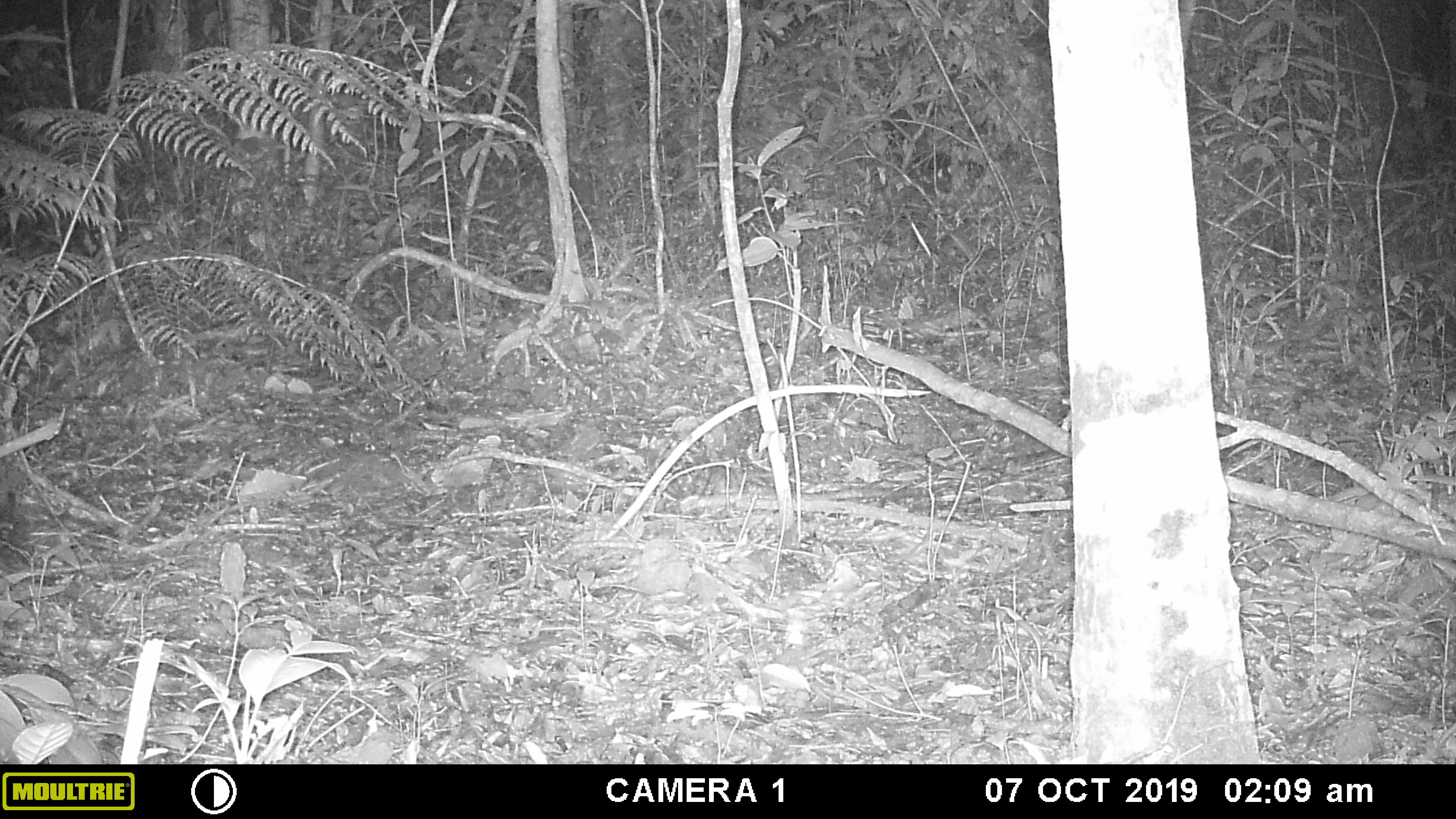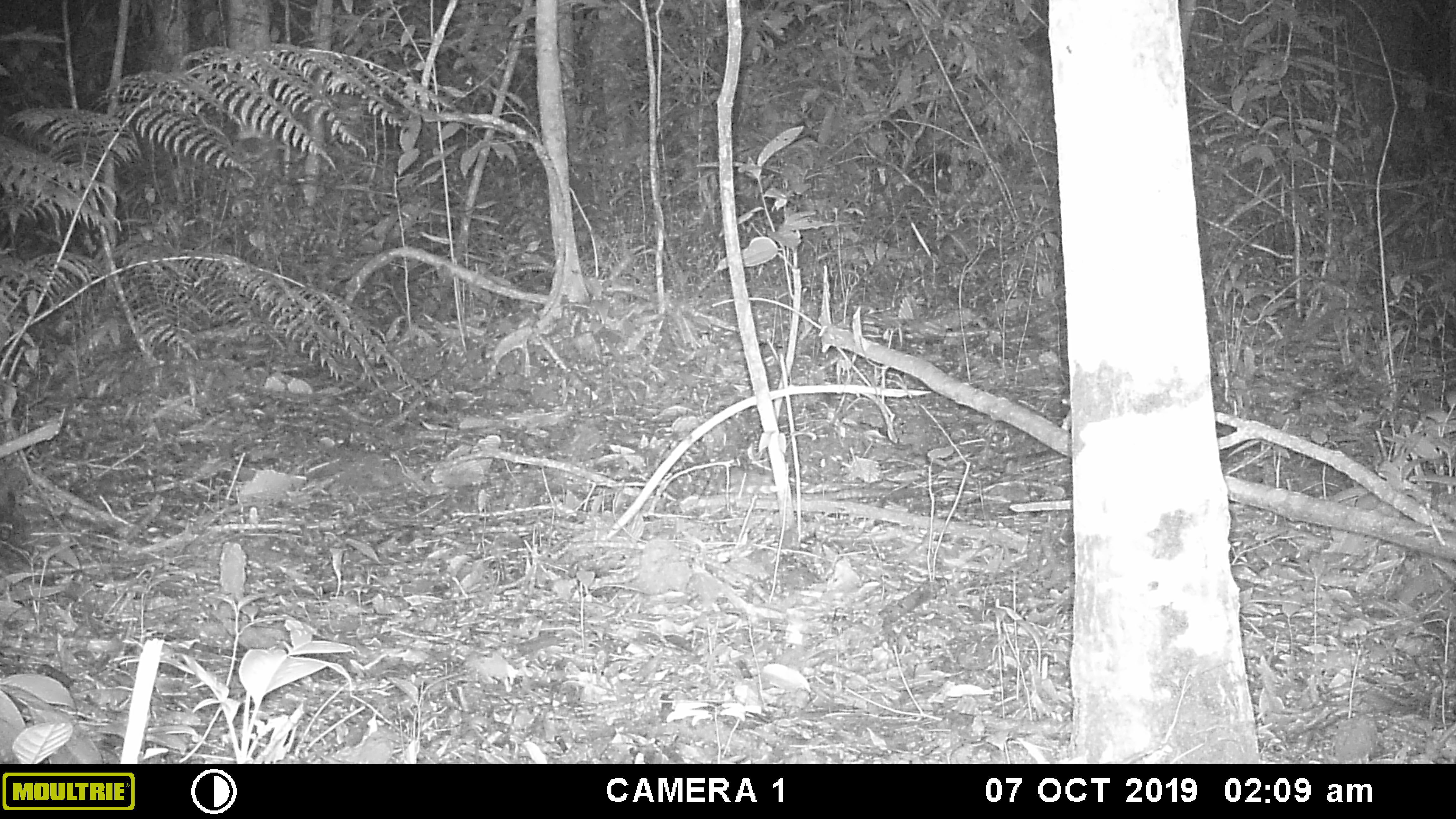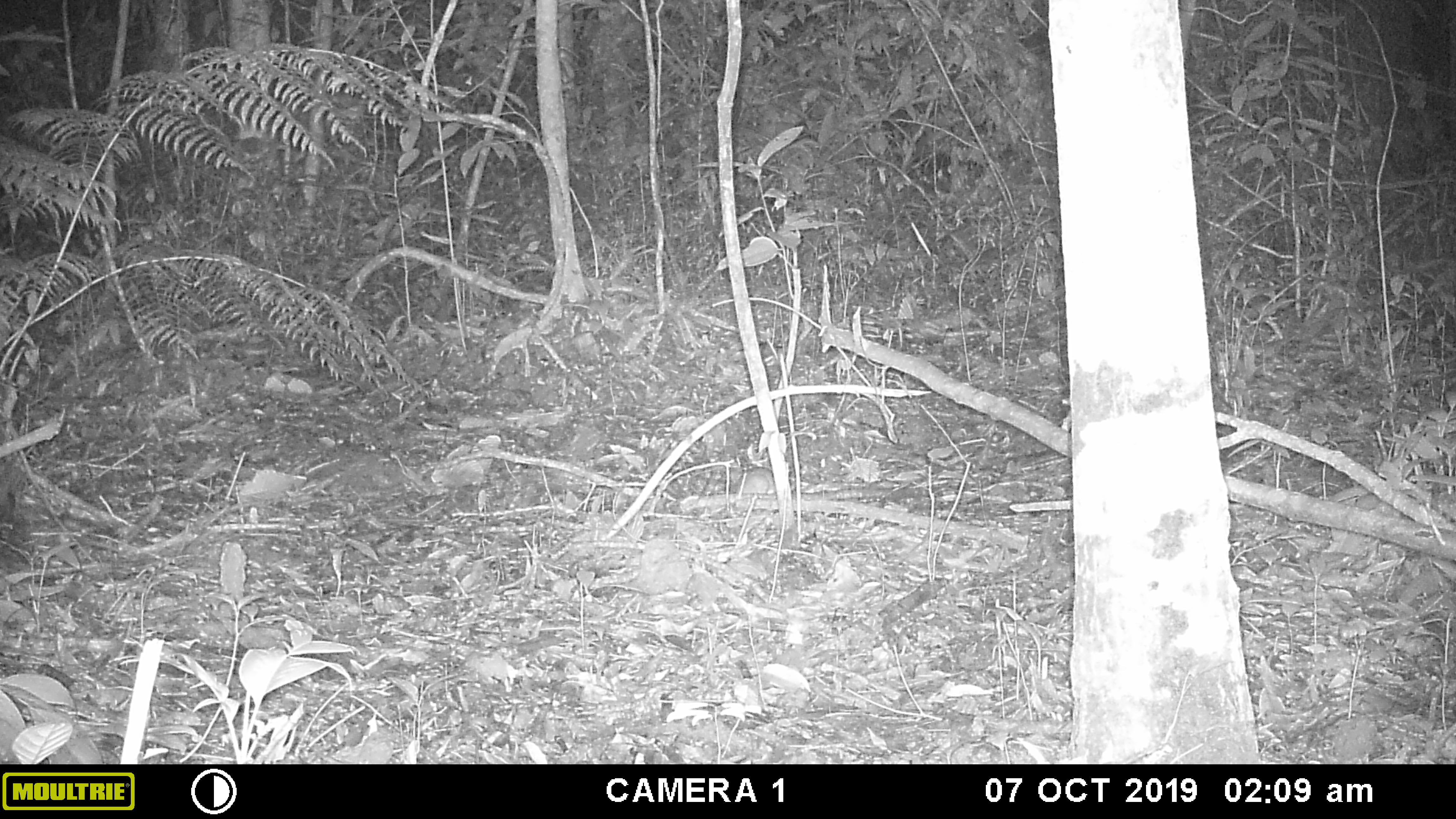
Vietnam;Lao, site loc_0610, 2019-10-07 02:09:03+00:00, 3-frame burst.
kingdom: Animalia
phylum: Chordata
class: Mammalia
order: Rodentia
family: Muridae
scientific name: Muridae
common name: old-world mice and rats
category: unidentified murid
Unidentified murid (old-world mice and rats) (Muridae). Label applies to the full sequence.